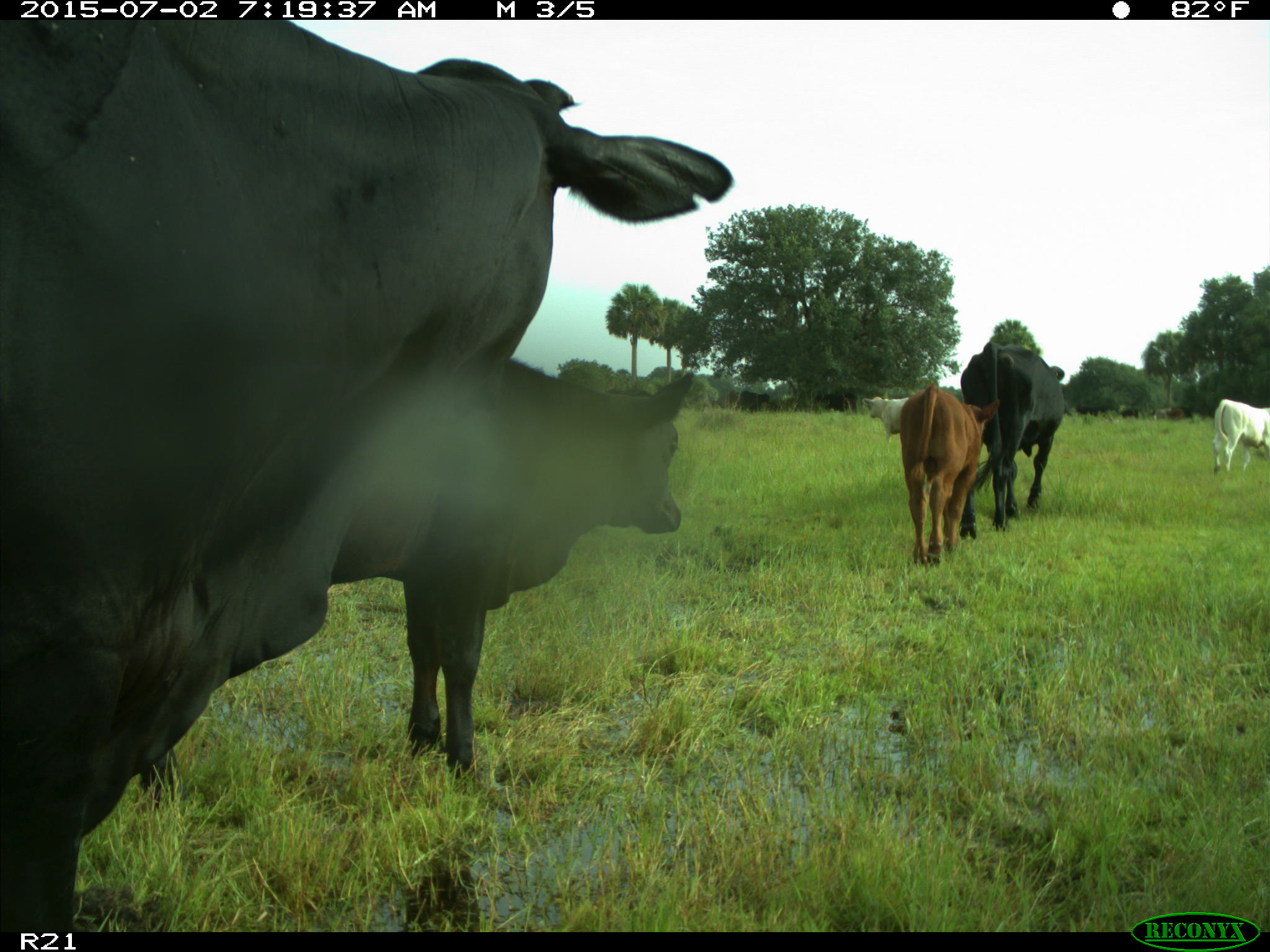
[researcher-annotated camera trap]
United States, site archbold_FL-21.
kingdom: Animalia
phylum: Chordata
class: Mammalia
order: Artiodactyla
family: Bovidae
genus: Bos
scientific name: Bos taurus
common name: domestic cow